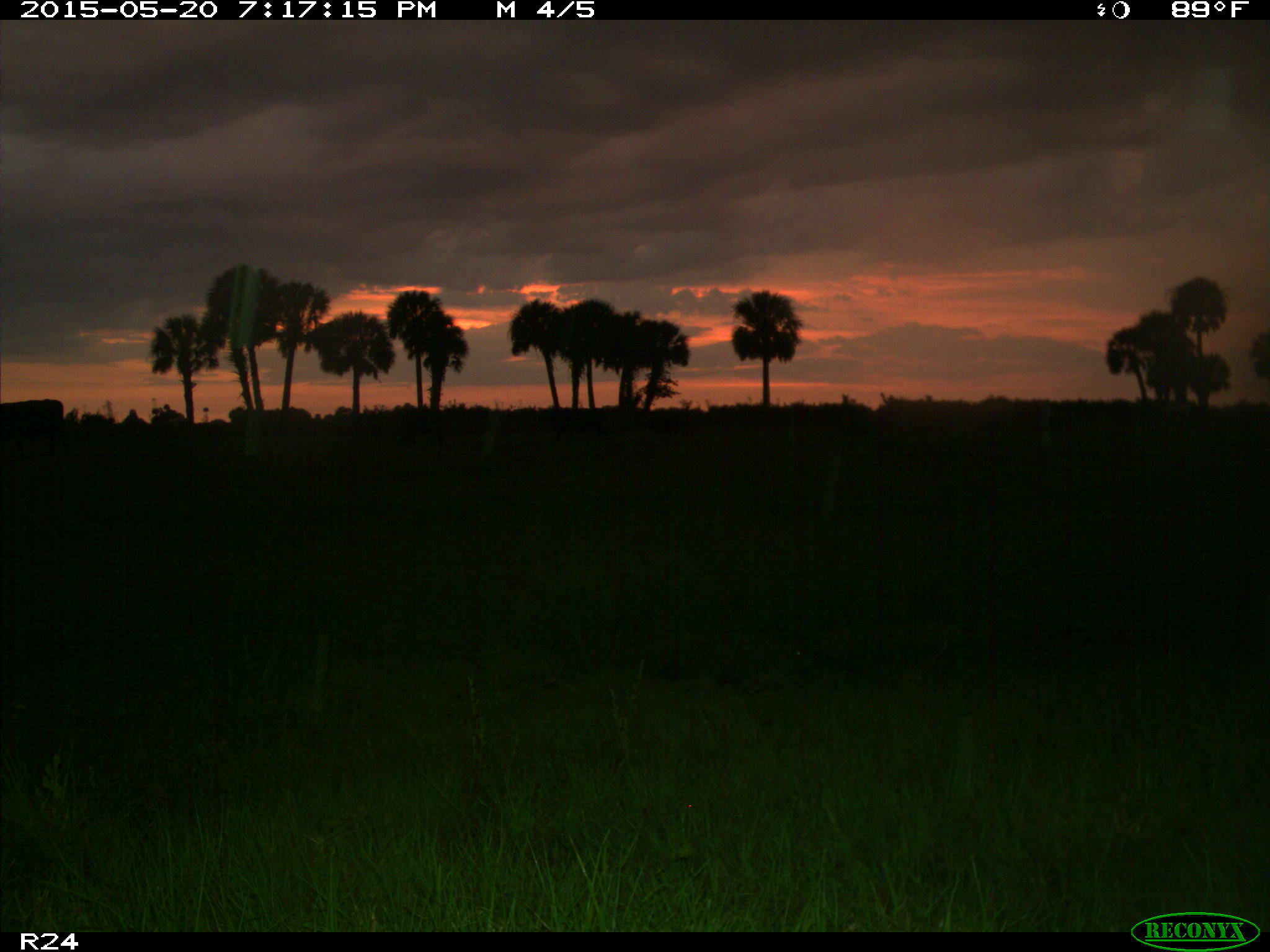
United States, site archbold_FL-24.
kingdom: Animalia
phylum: Chordata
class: Mammalia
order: Artiodactyla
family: Bovidae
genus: Bos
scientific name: Bos taurus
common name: domestic cow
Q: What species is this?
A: Bos taurus (domestic cow).